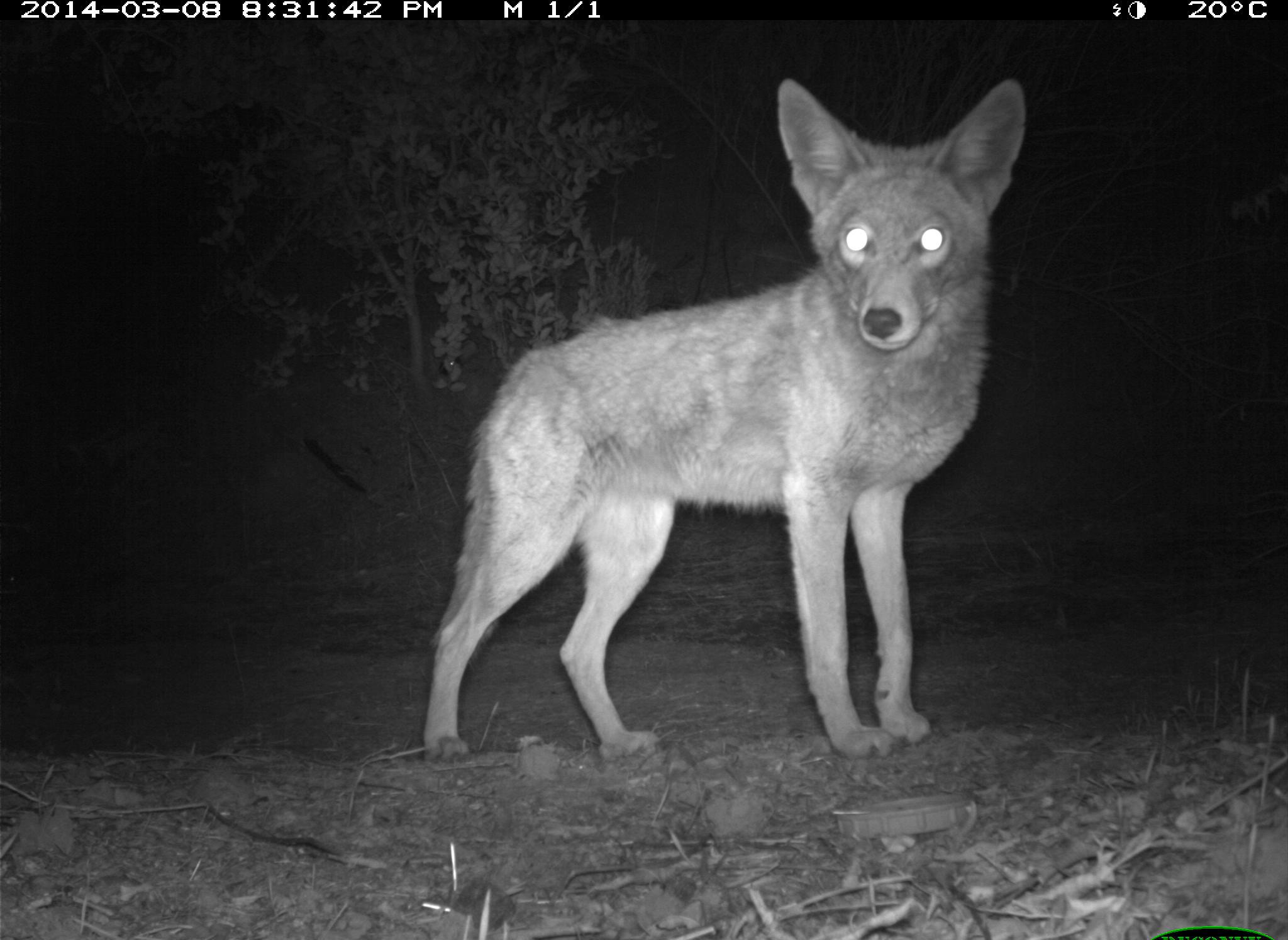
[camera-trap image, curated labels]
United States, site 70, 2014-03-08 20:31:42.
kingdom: Animalia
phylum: Chordata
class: Mammalia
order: Carnivora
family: Canidae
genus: Canis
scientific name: Canis latrans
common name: coyote